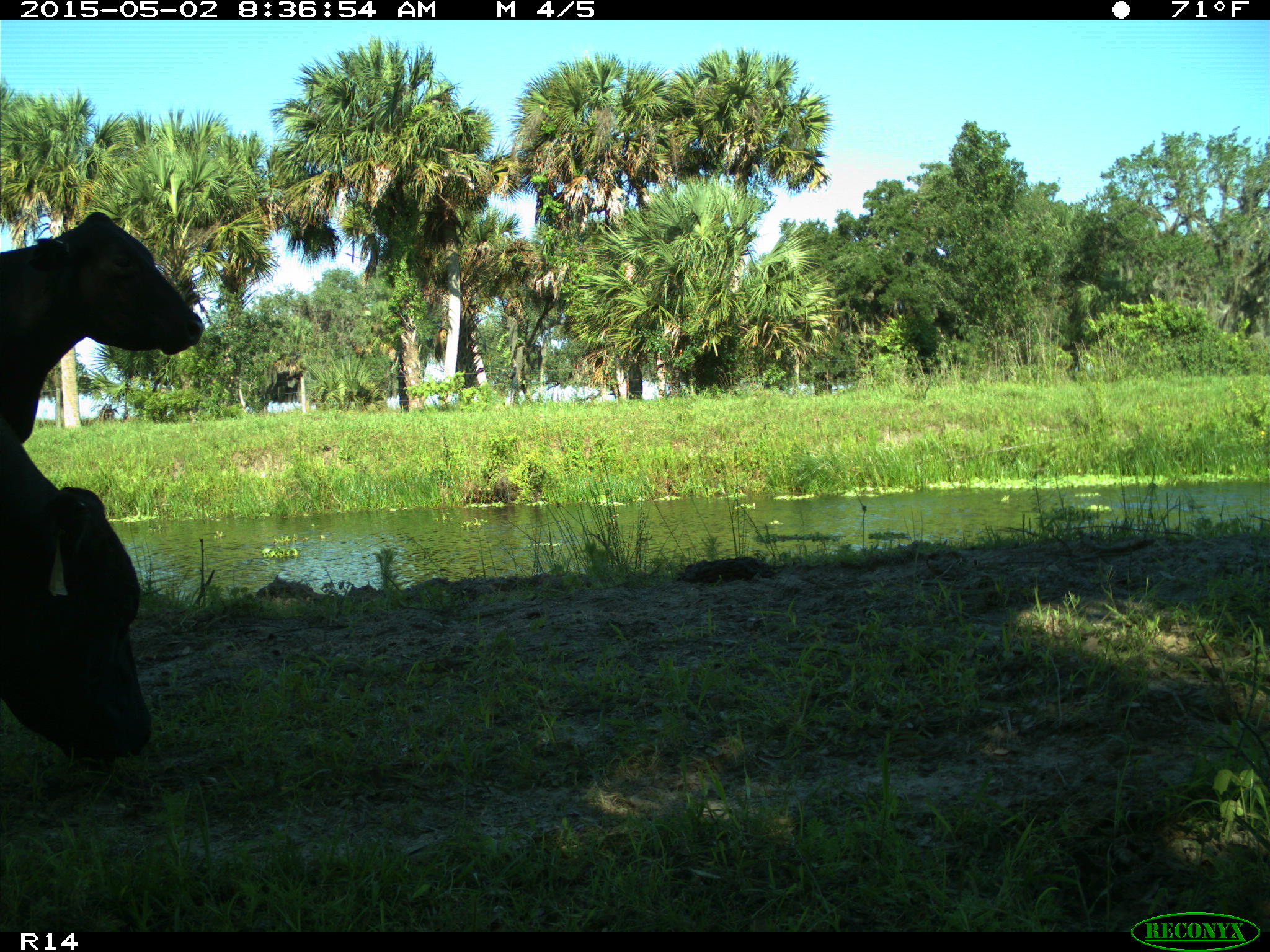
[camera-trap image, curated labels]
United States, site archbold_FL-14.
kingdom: Animalia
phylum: Chordata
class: Mammalia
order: Artiodactyla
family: Bovidae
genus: Bos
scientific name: Bos taurus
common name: domestic cow